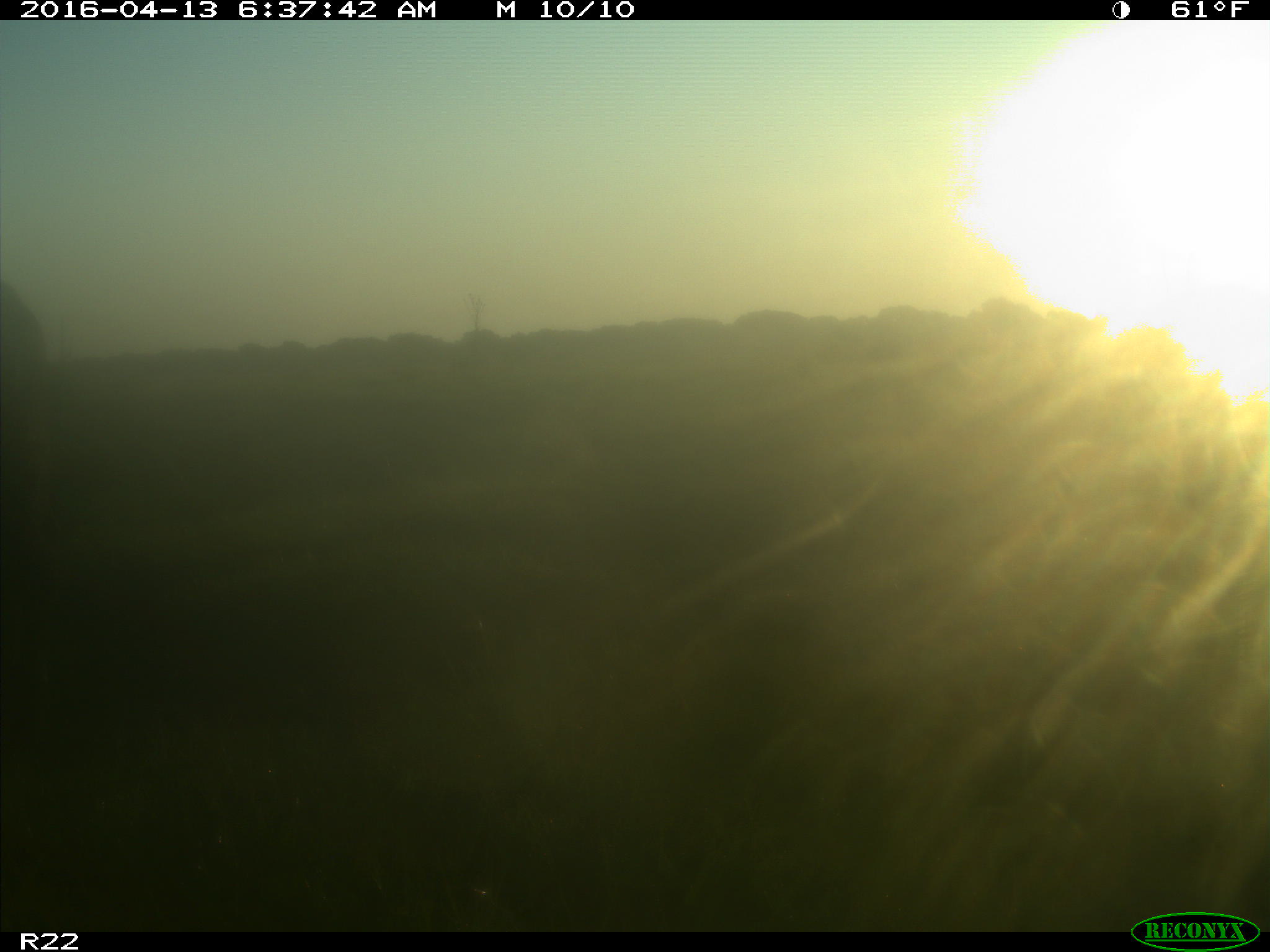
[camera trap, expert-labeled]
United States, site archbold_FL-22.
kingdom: Animalia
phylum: Chordata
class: Mammalia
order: Artiodactyla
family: Bovidae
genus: Bos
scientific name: Bos taurus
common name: domestic cow